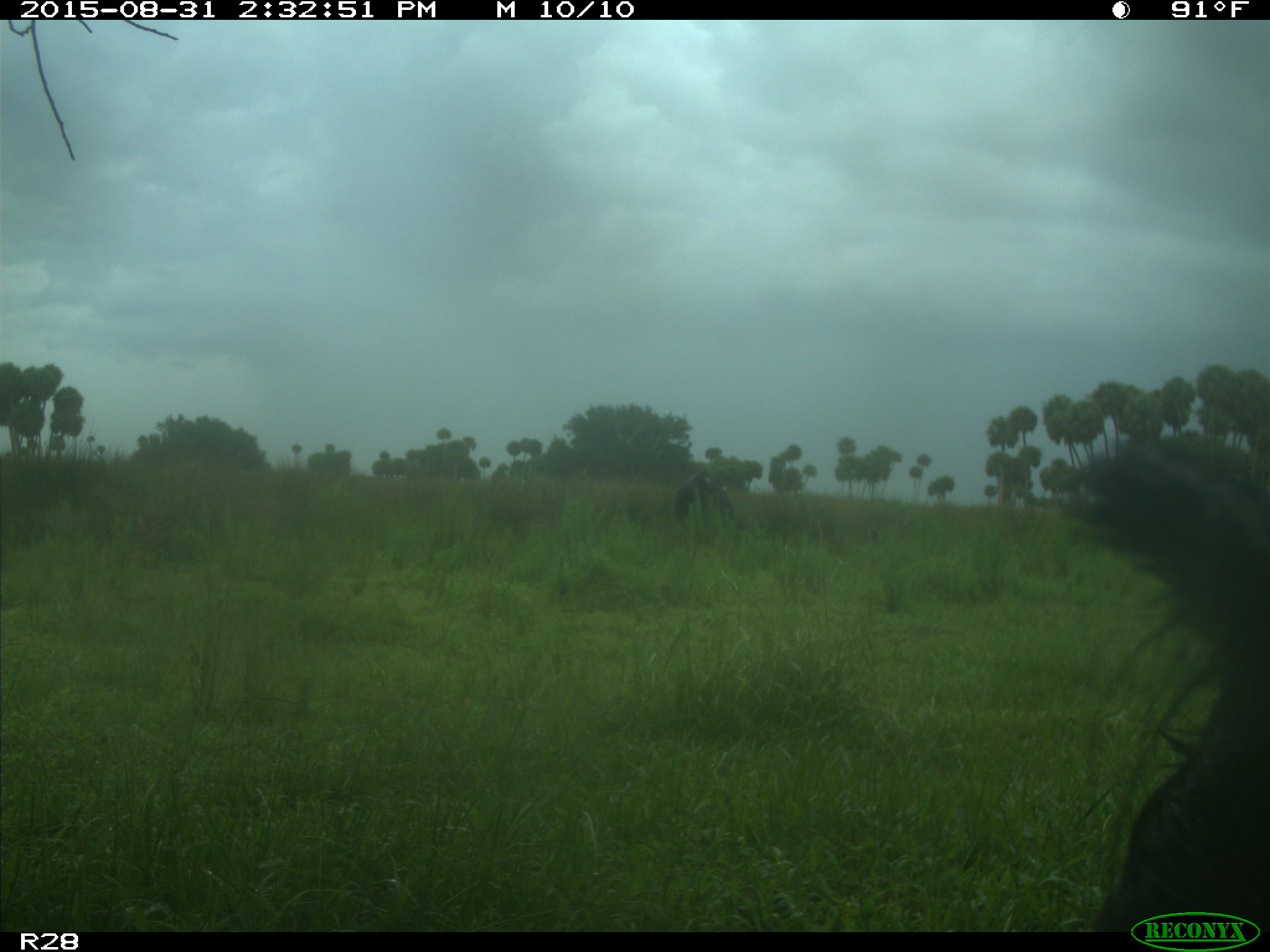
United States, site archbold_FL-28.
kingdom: Animalia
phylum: Chordata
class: Mammalia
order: Artiodactyla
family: Bovidae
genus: Bos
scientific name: Bos taurus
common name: domestic cow